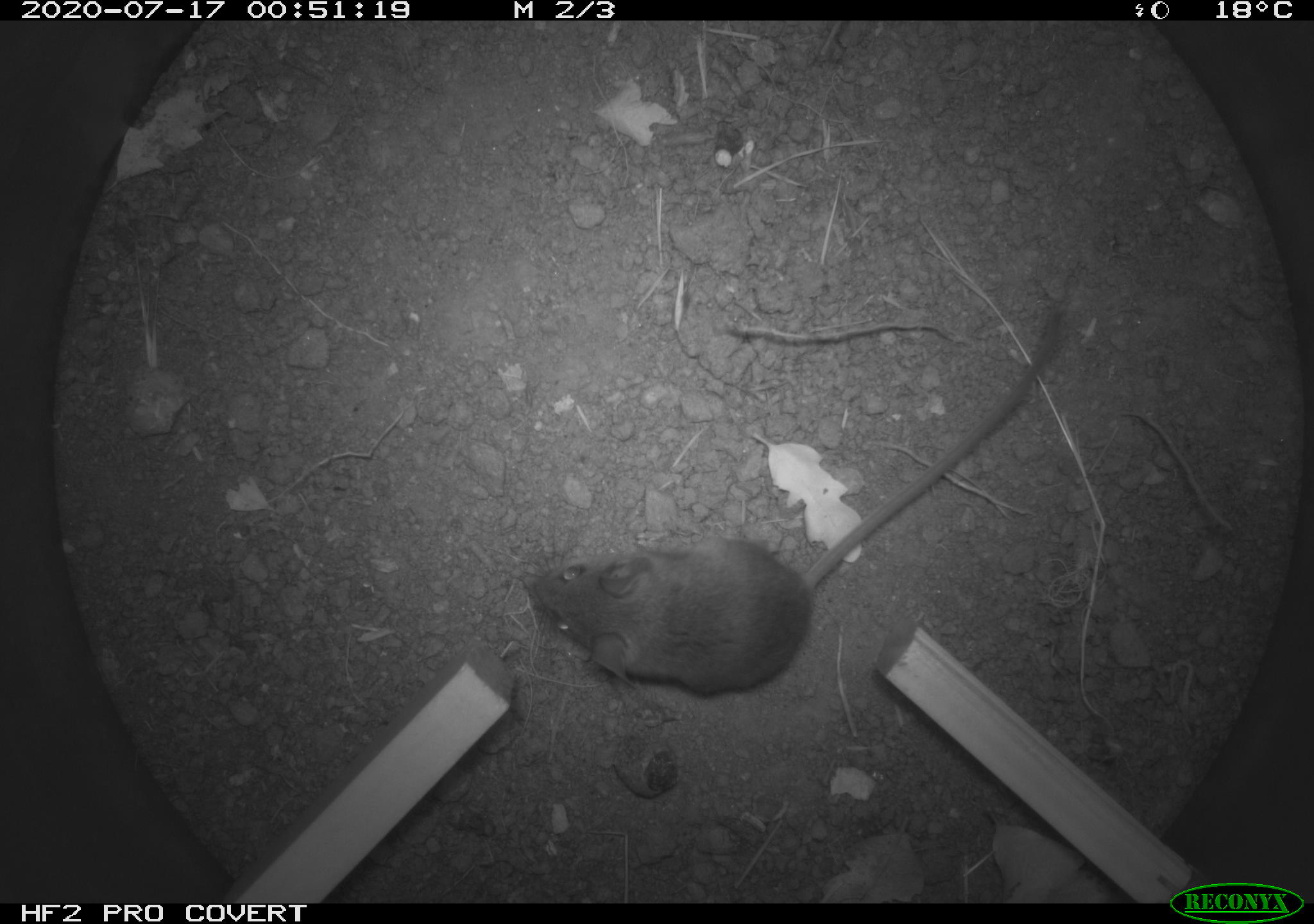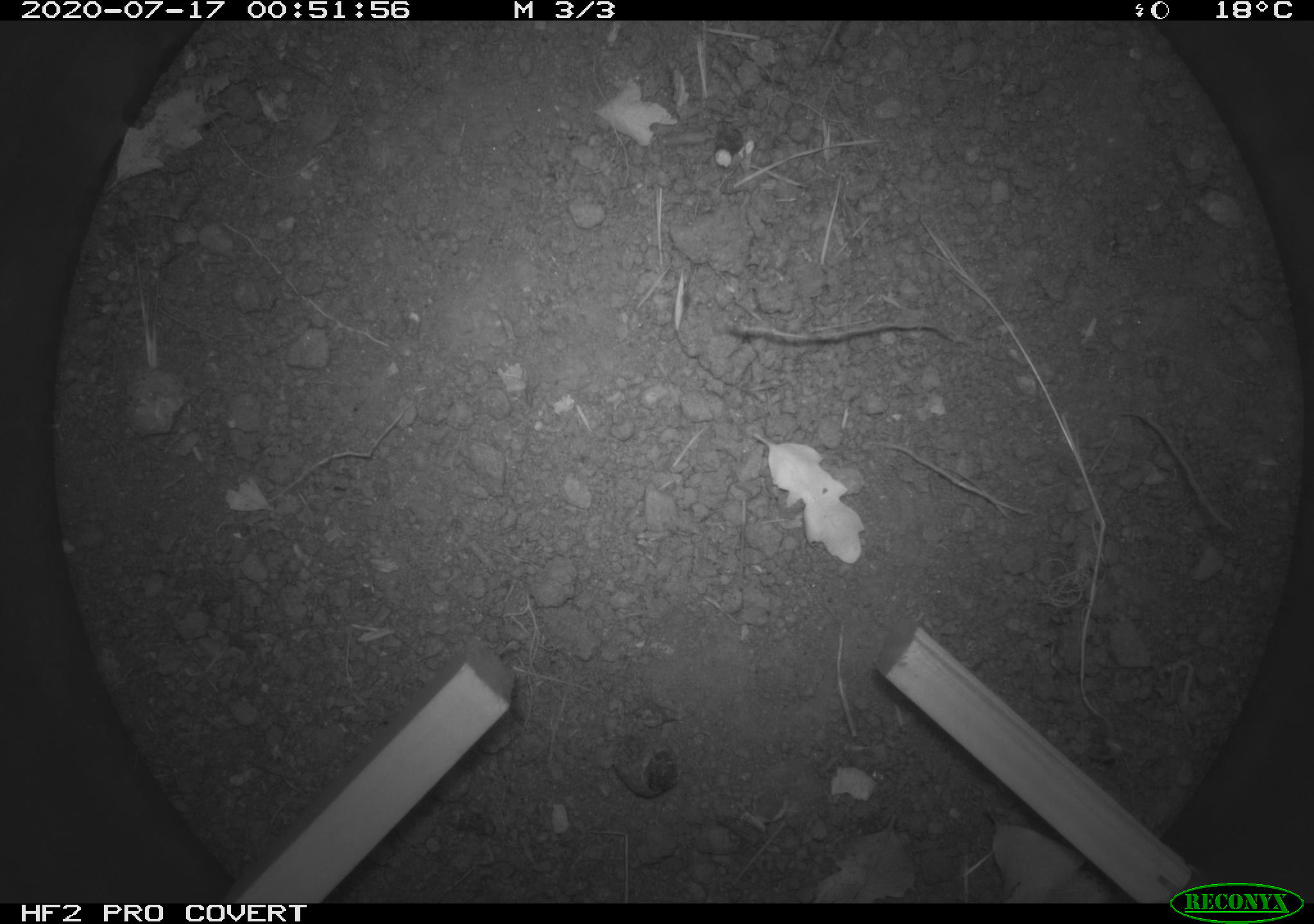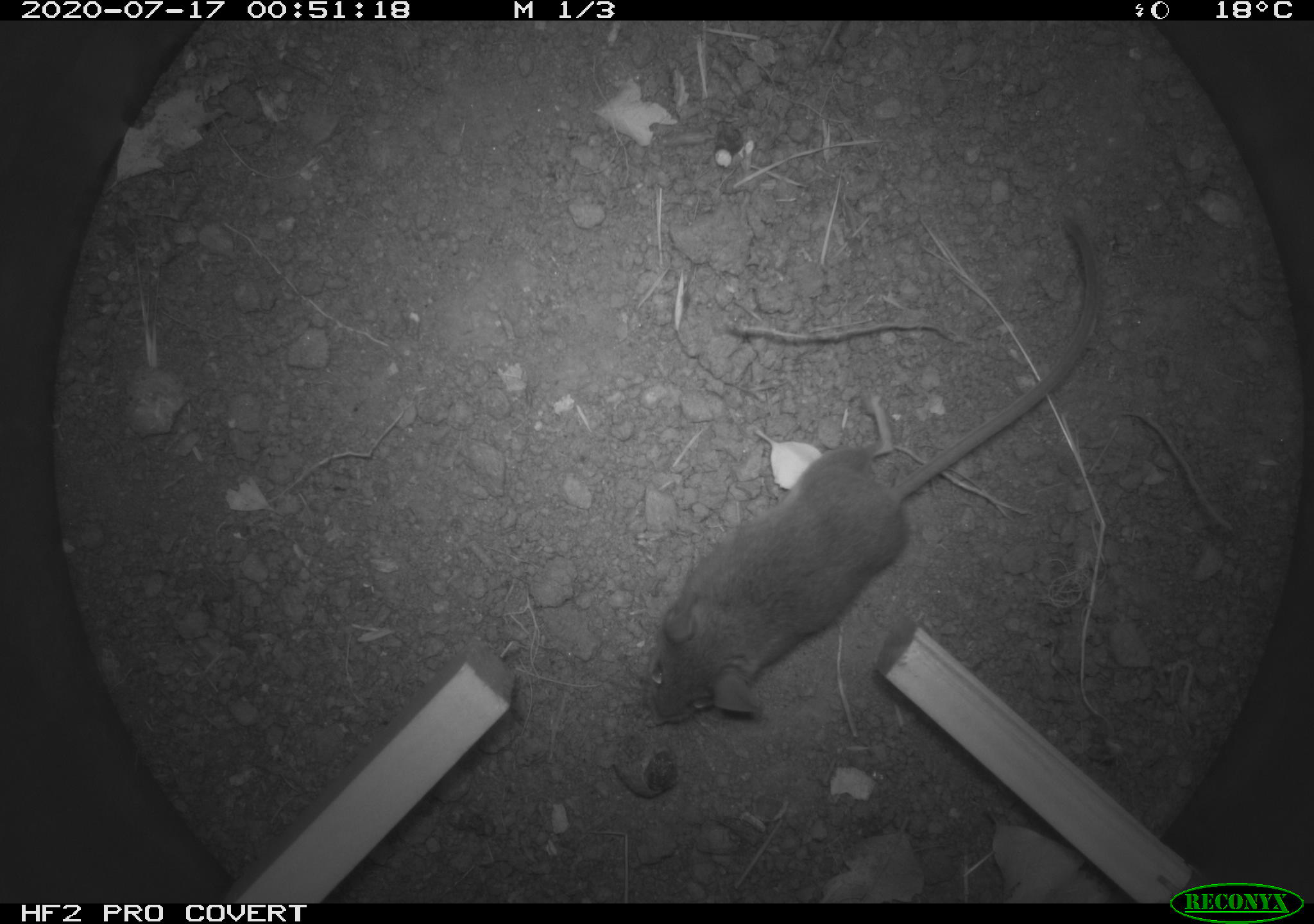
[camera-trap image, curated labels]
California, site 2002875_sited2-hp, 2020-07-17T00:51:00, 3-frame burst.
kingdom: Animalia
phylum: Chordata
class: Mammalia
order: Rodentia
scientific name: Rodentia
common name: rodent